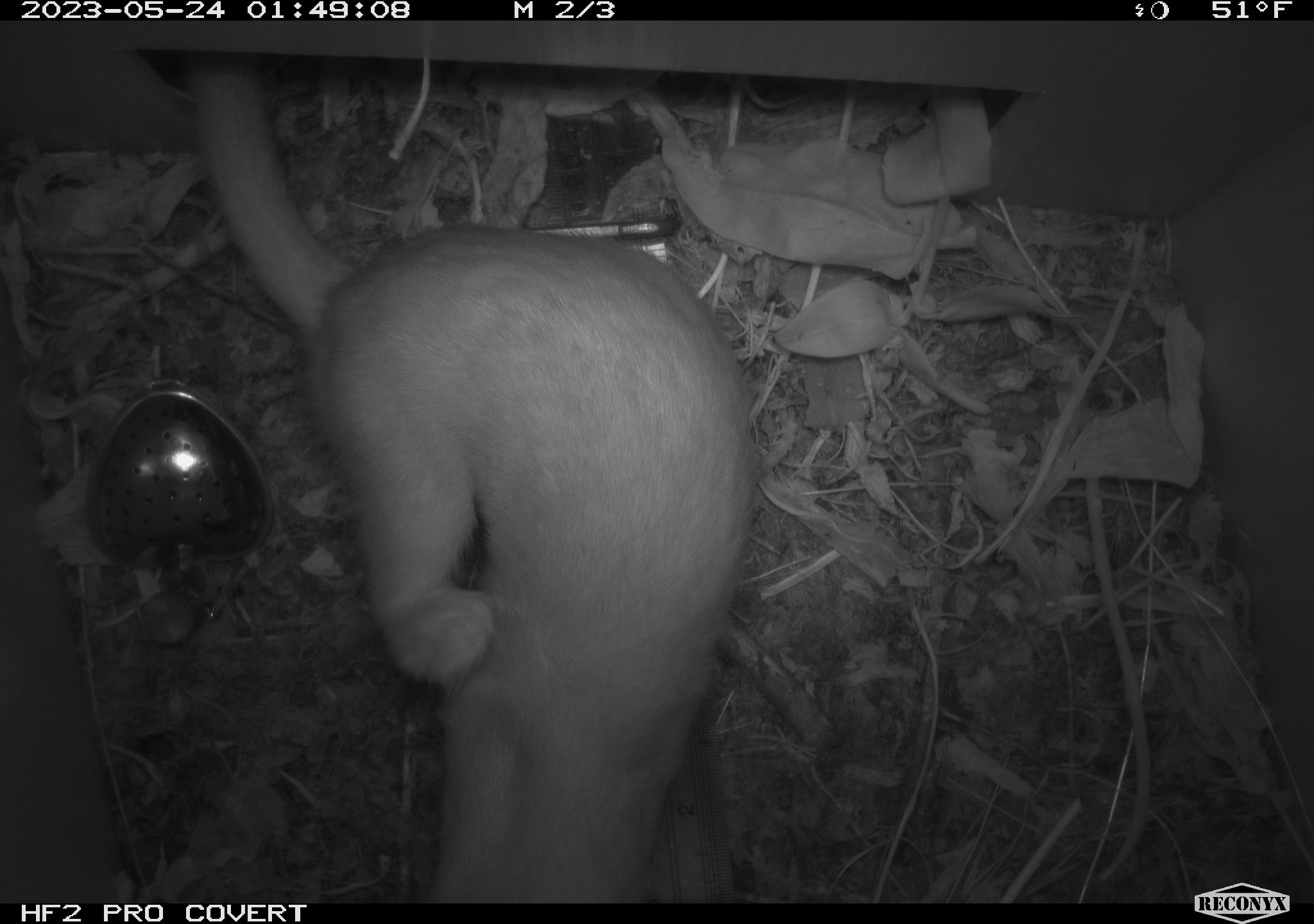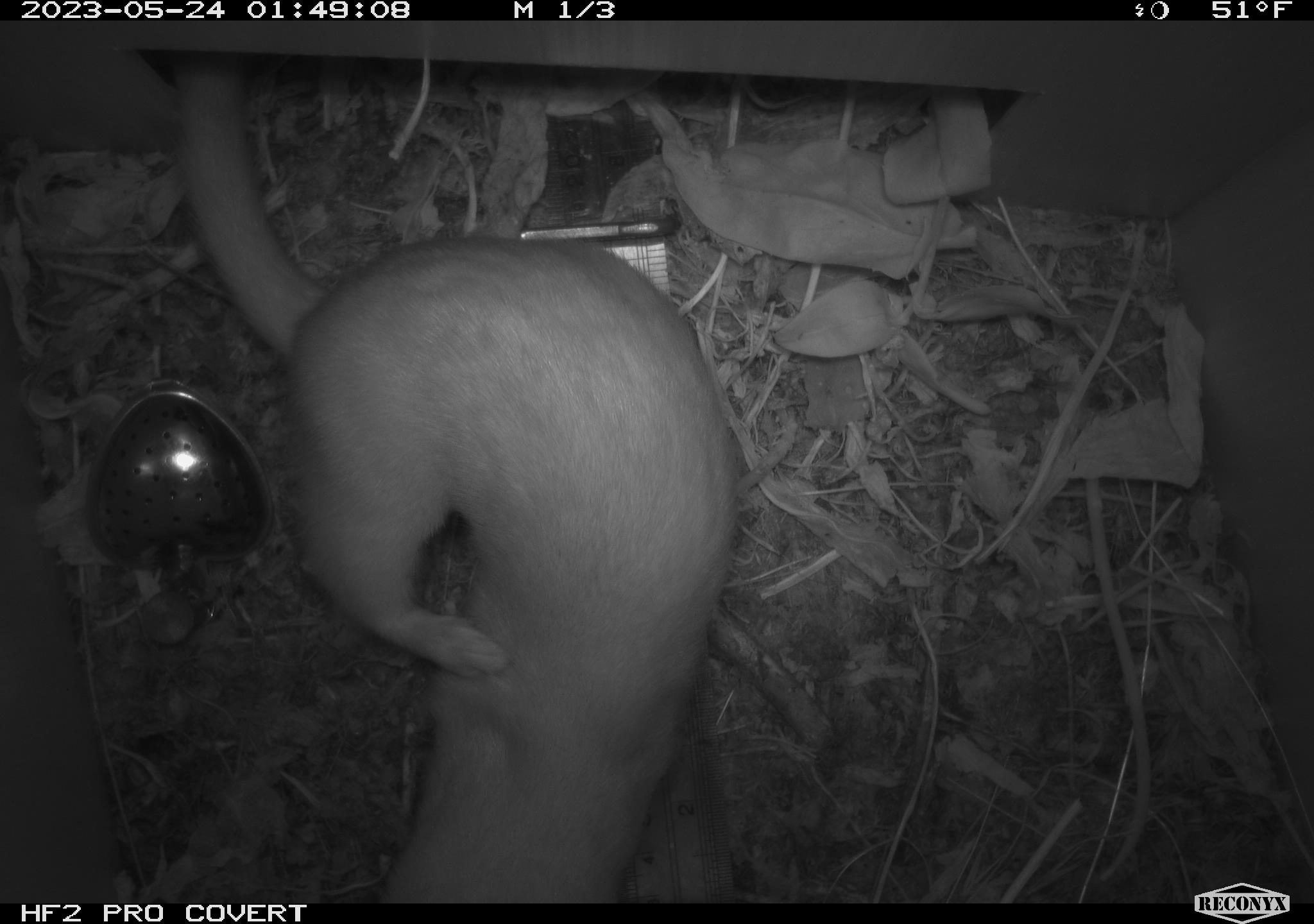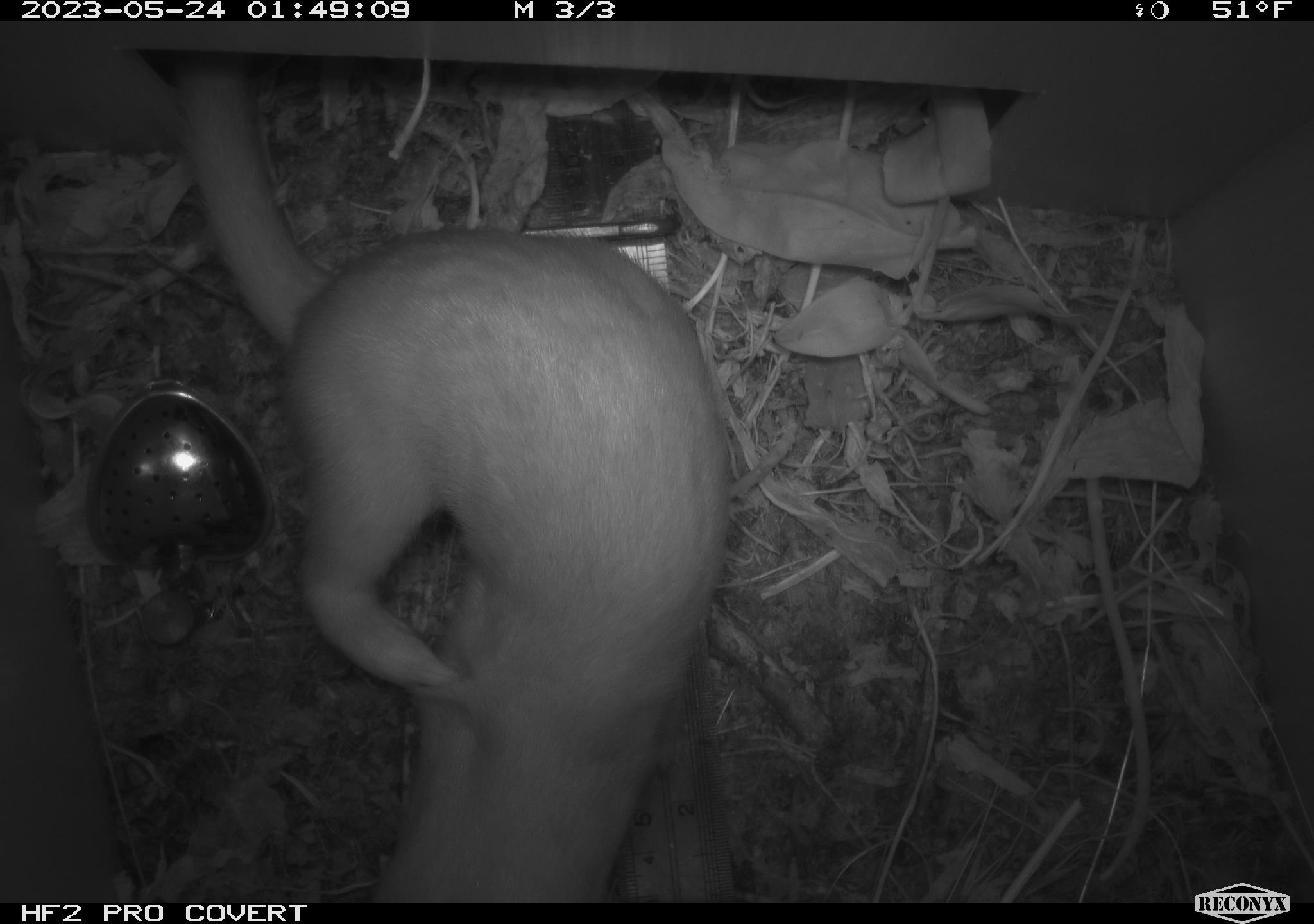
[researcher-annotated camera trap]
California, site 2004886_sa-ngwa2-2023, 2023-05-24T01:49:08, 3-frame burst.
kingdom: Animalia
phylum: Chordata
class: Mammalia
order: Carnivora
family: Mustelidae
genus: Neogale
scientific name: Neogale frenata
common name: long-tailed weasel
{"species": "long-tailed weasel (Neogale frenata)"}